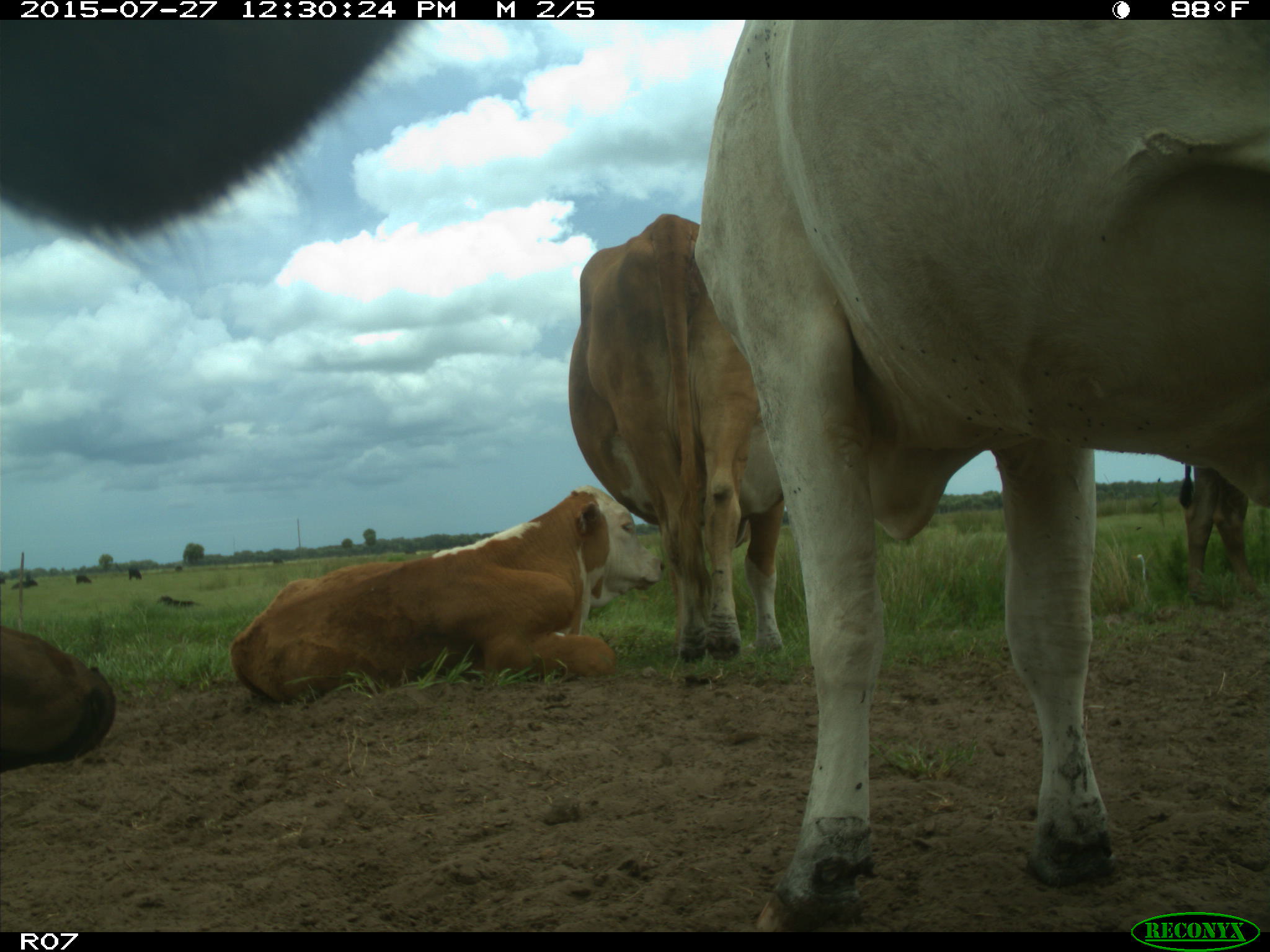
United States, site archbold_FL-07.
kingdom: Animalia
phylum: Chordata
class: Mammalia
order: Artiodactyla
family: Bovidae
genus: Bos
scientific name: Bos taurus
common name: domestic cow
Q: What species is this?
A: Bos taurus (domestic cow).